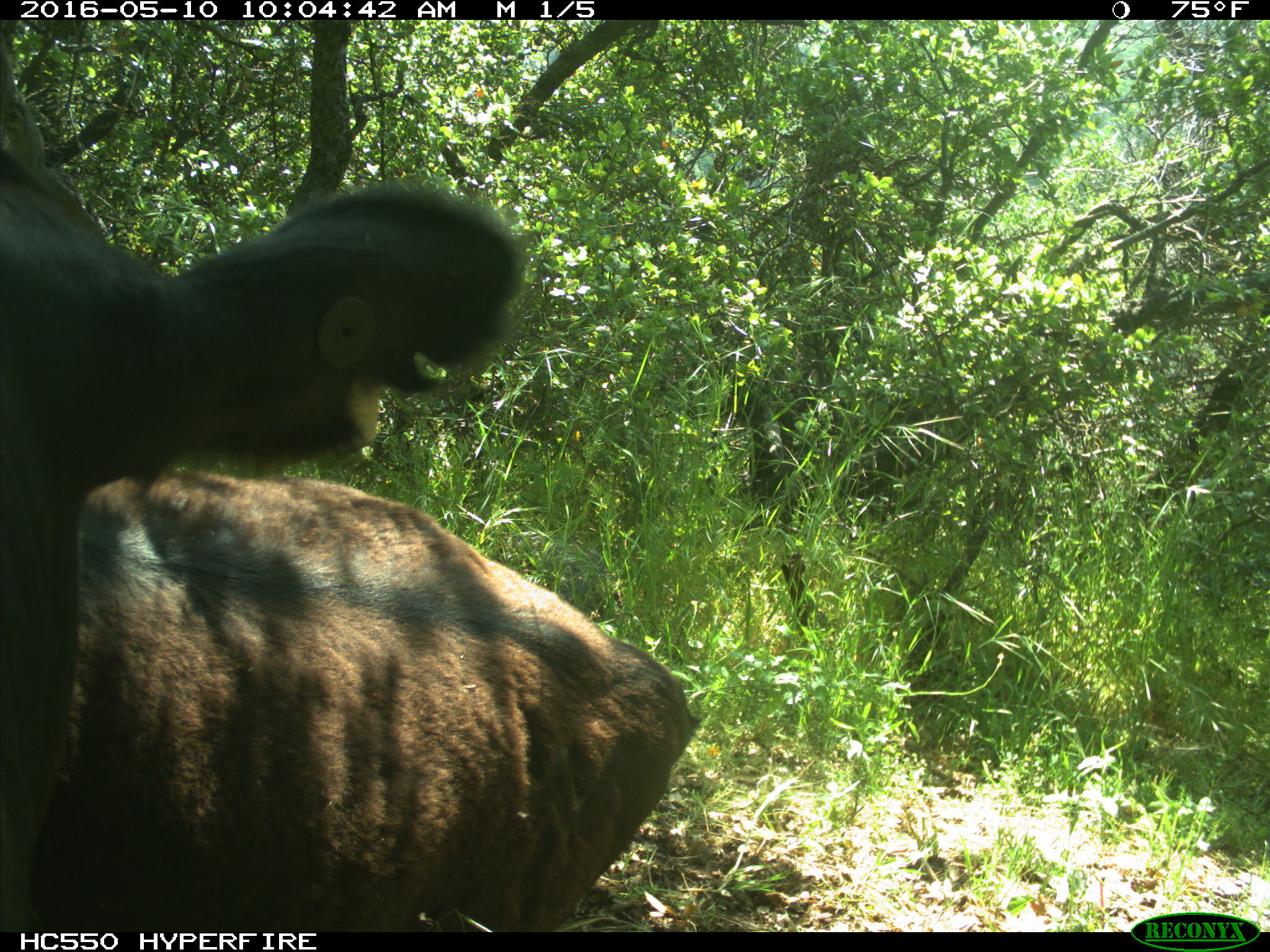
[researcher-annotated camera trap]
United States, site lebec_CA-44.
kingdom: Animalia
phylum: Chordata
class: Mammalia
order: Artiodactyla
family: Bovidae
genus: Bos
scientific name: Bos taurus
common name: domestic cow